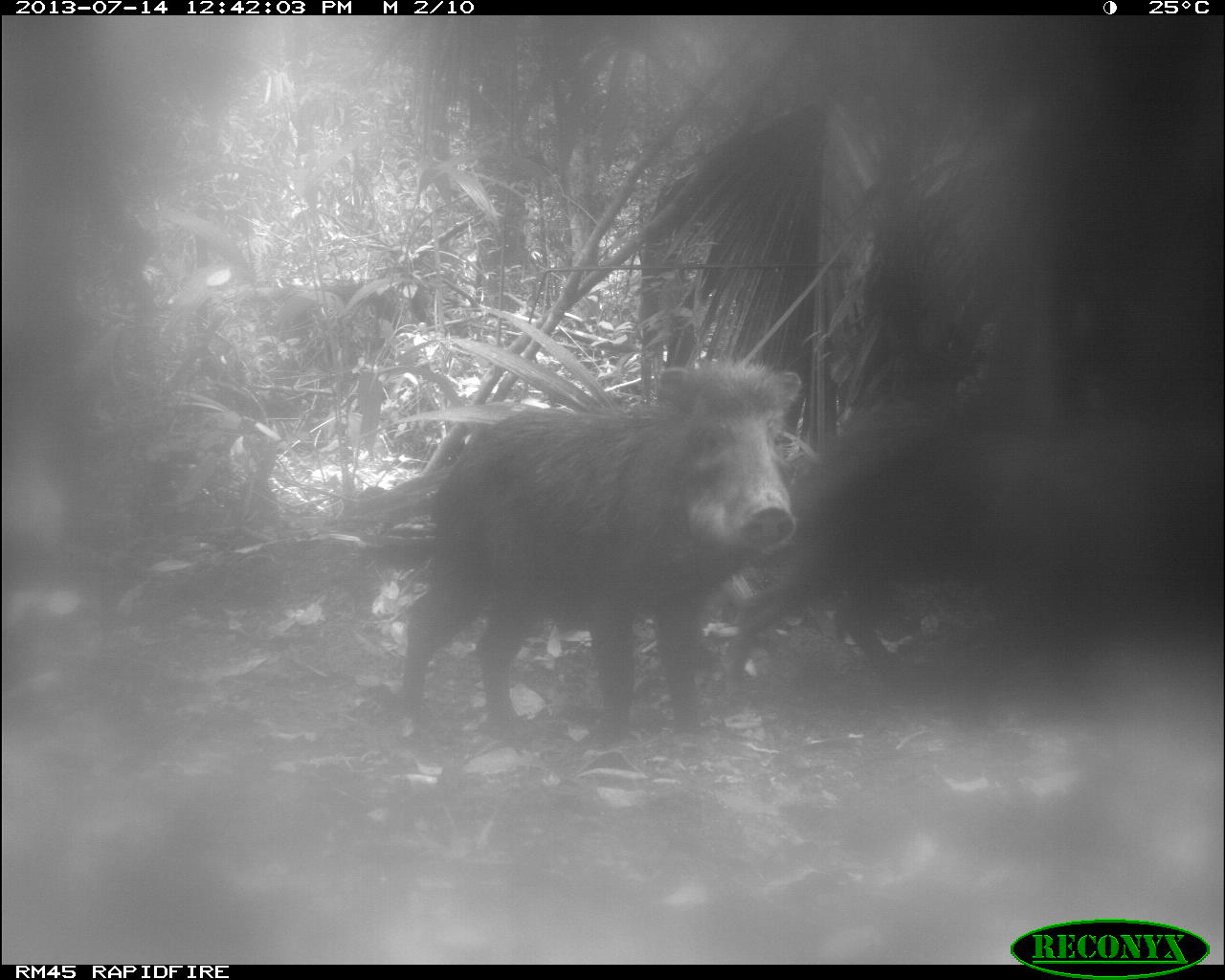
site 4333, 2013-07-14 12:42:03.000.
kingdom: Animalia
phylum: Chordata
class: Mammalia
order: Artiodactyla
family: Tayassuidae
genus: Tayassu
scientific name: Tayassu pecari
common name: white-lipped peccary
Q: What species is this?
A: Tayassu pecari (white-lipped peccary).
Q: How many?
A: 2.